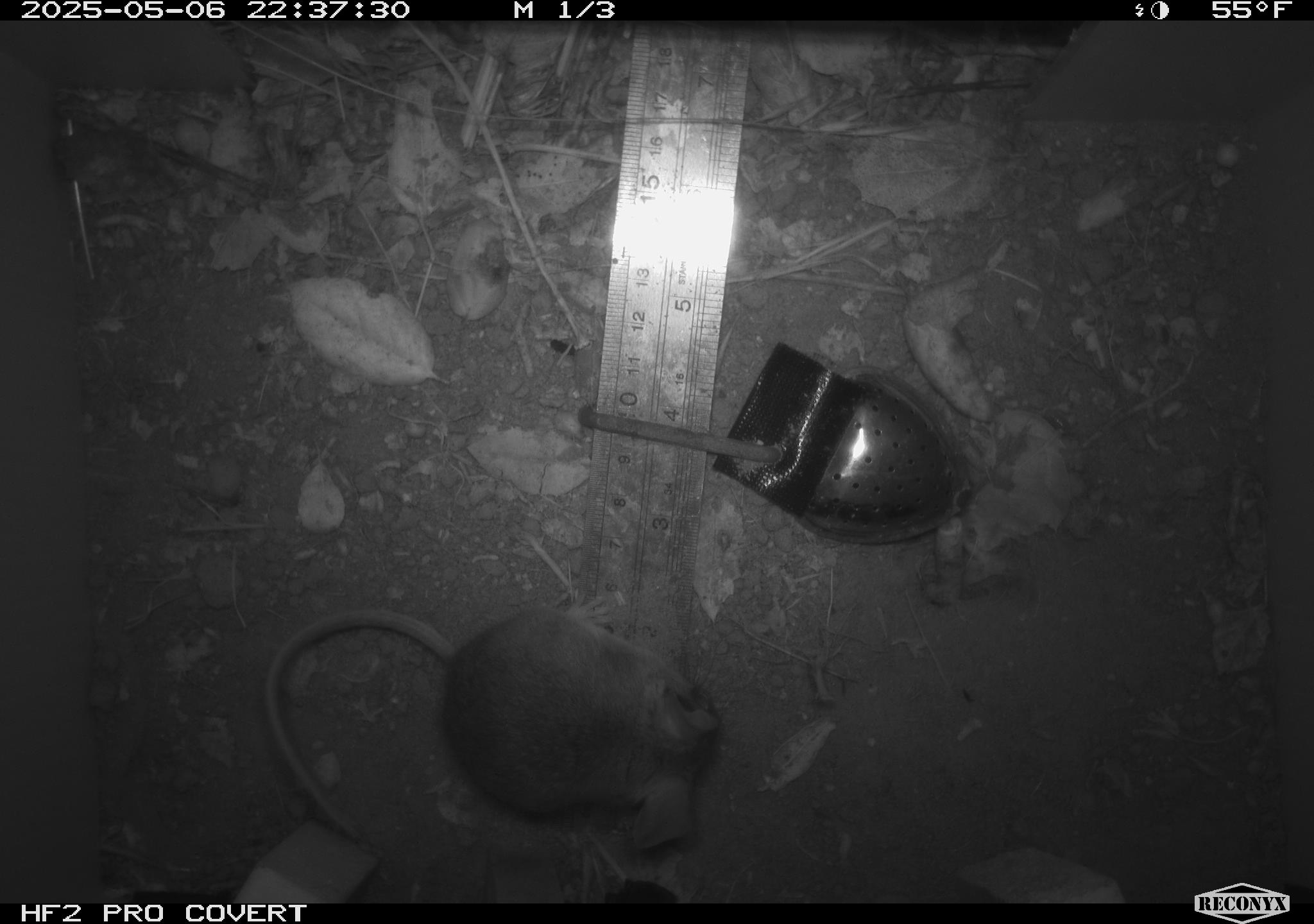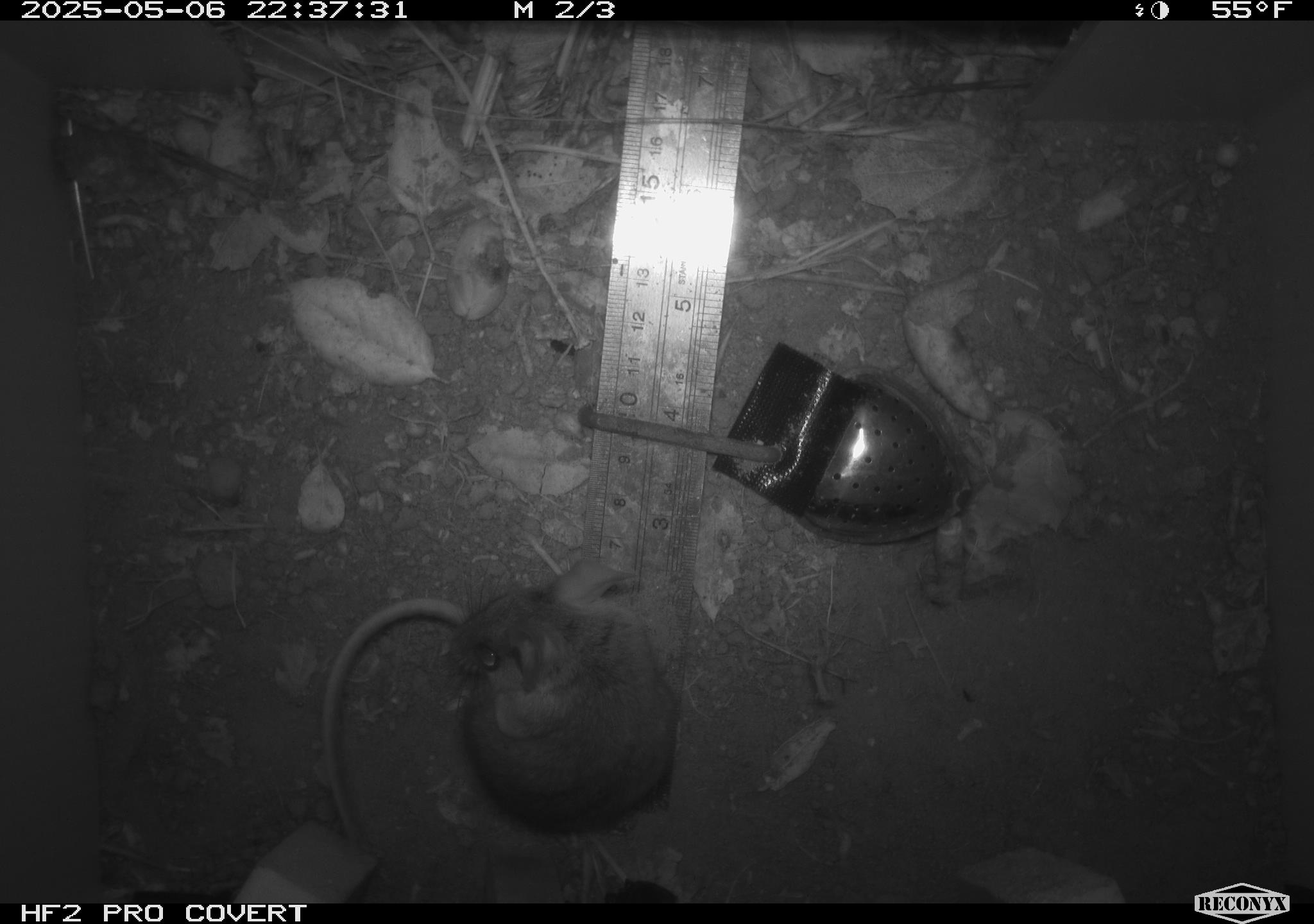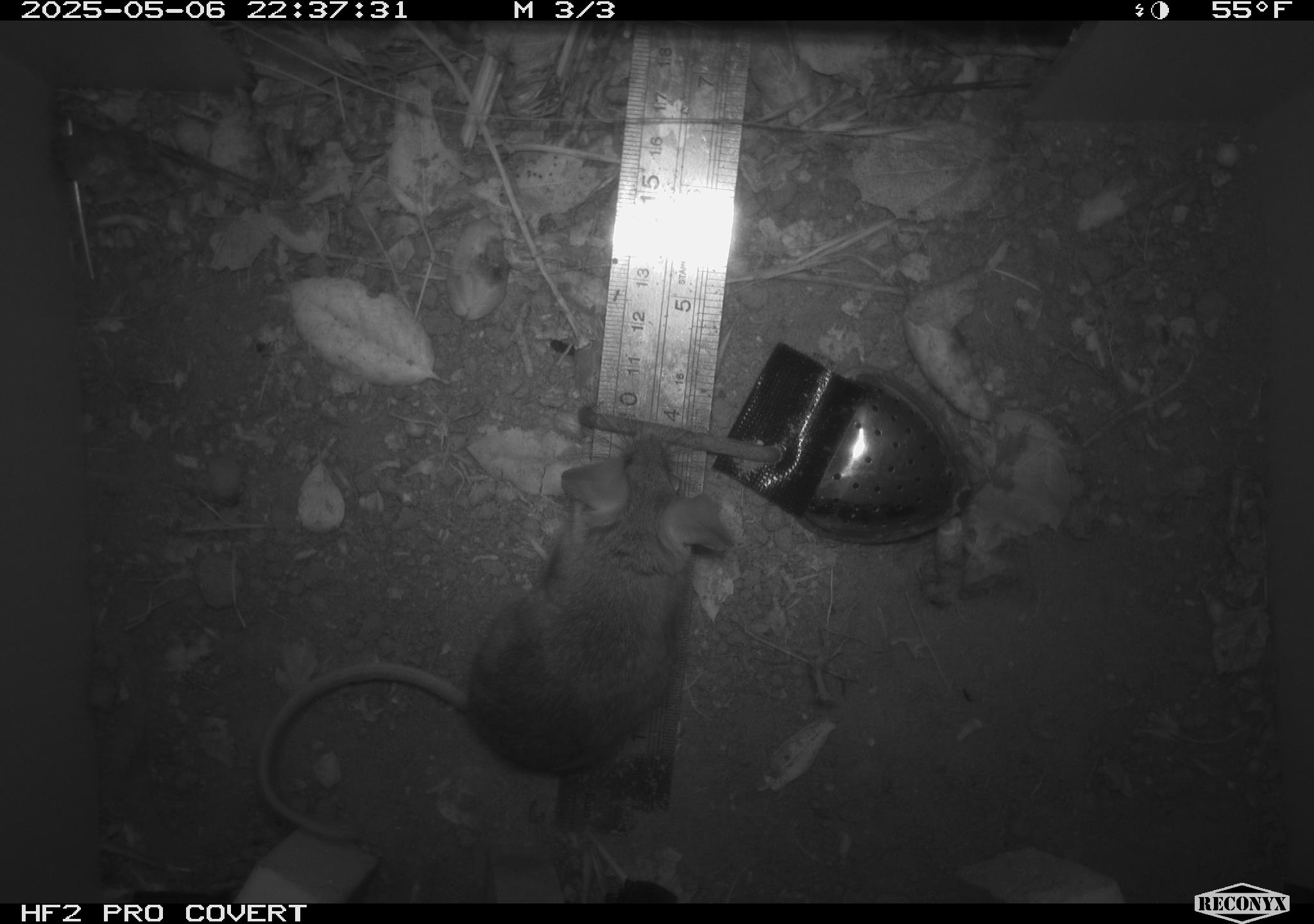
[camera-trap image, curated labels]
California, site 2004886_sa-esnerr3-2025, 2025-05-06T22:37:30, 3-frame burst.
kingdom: Animalia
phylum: Chordata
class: Mammalia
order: Rodentia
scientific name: Rodentia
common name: rodent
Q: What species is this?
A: Rodent (Rodentia).